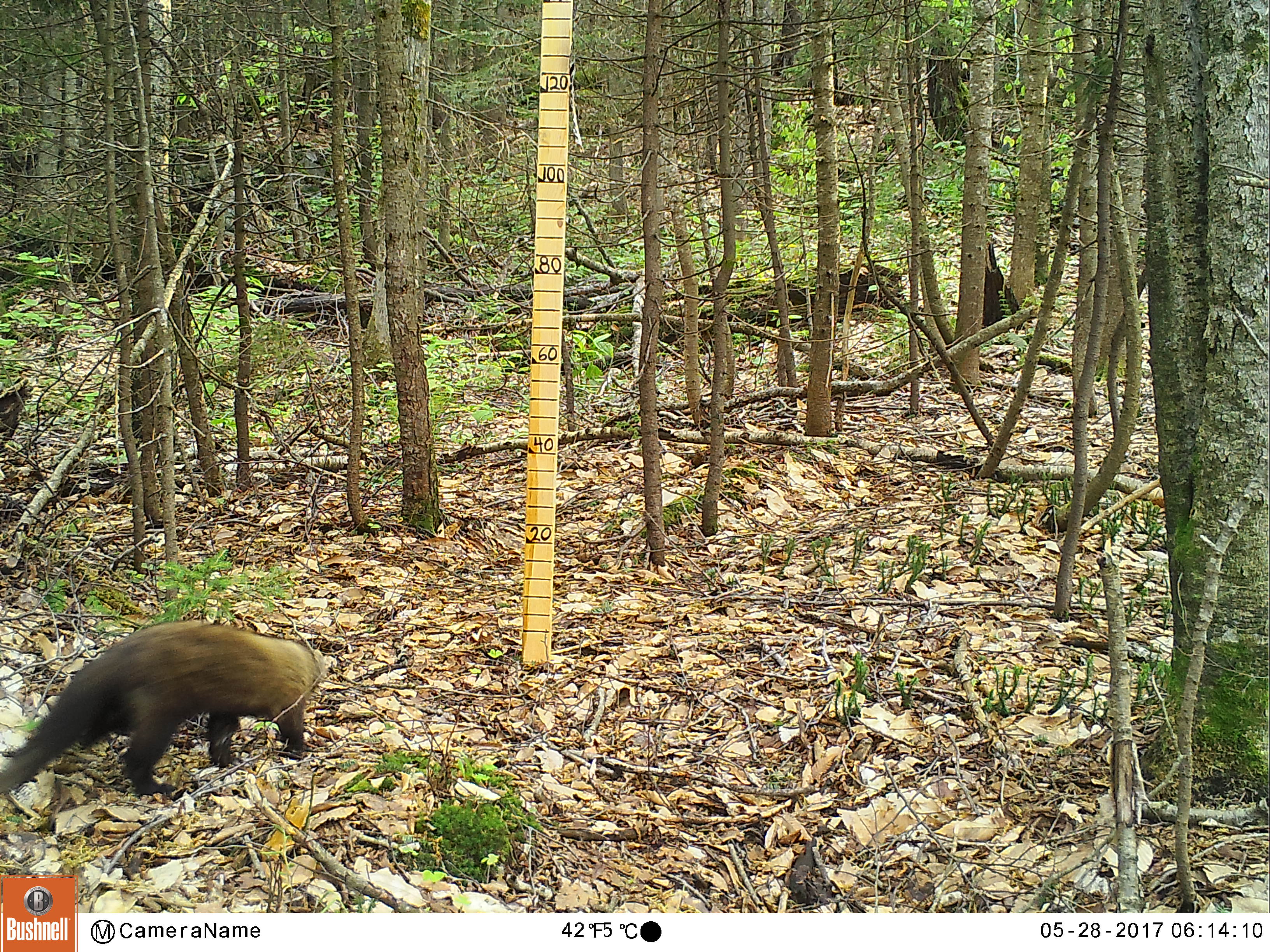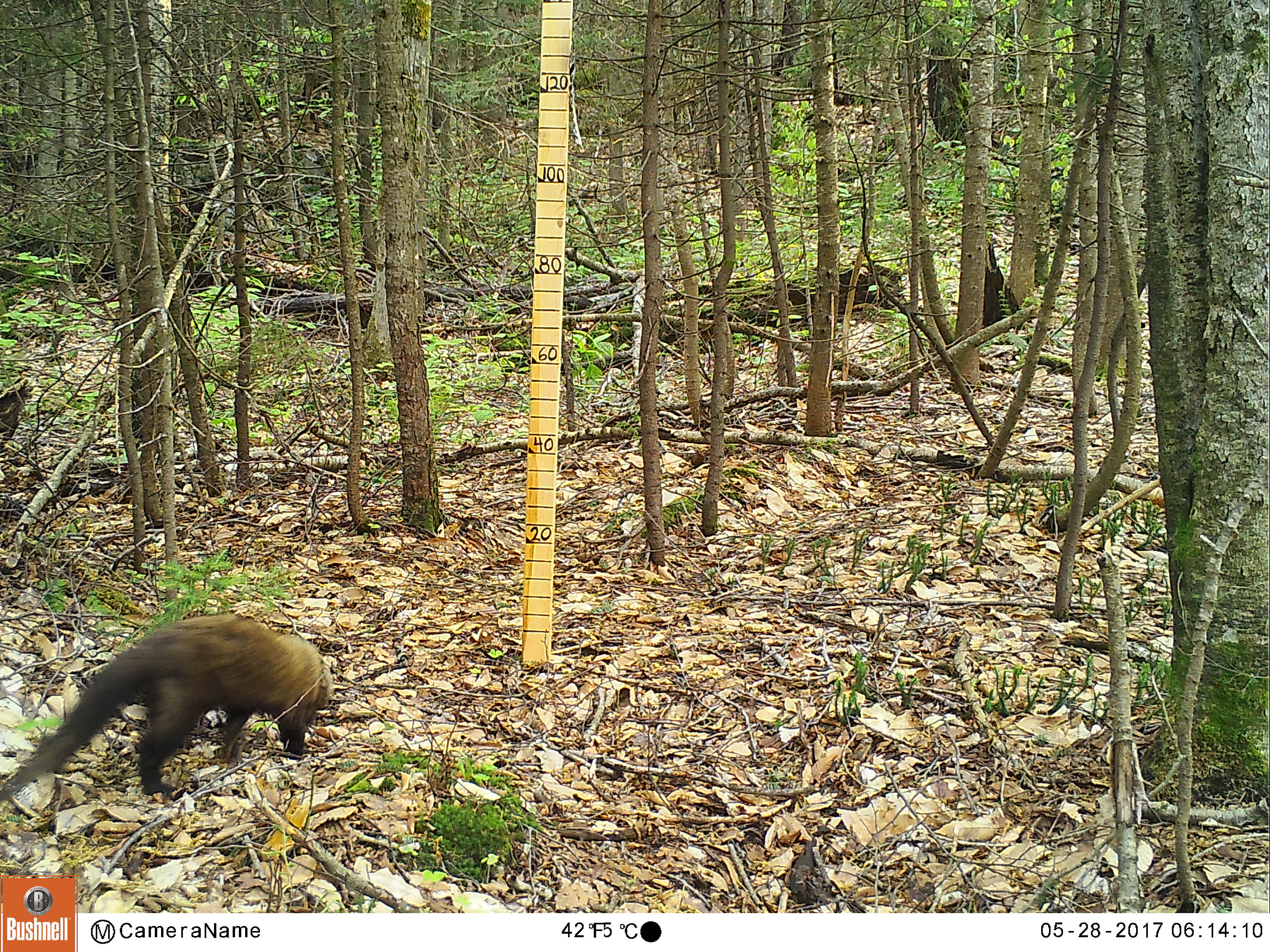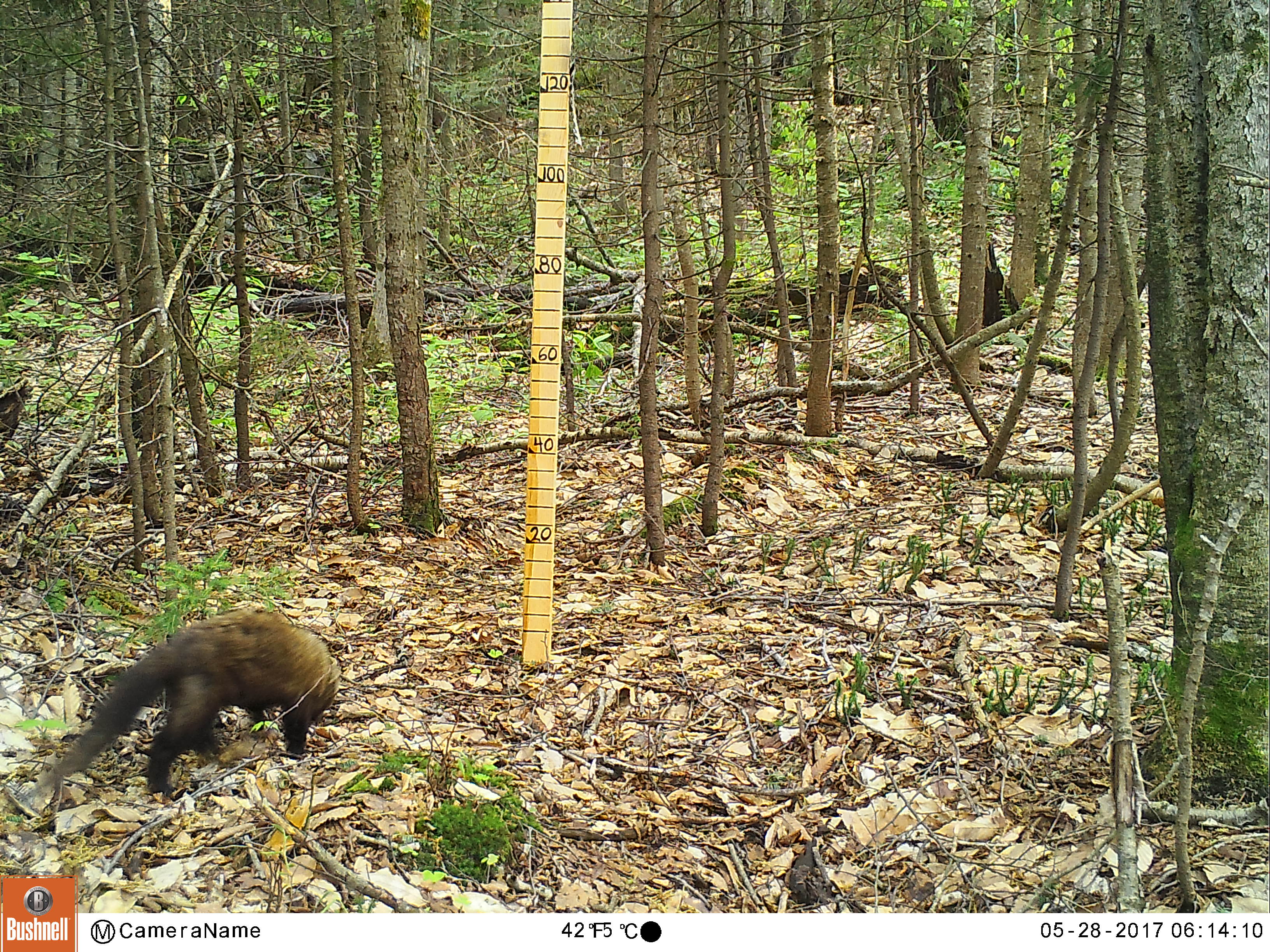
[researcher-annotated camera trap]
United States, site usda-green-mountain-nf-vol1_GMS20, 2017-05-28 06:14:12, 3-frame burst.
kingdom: Animalia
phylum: Chordata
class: Mammalia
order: Carnivora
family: Mustelidae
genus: Pekania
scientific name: Pekania pennanti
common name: fisher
Fisher (Pekania pennanti).